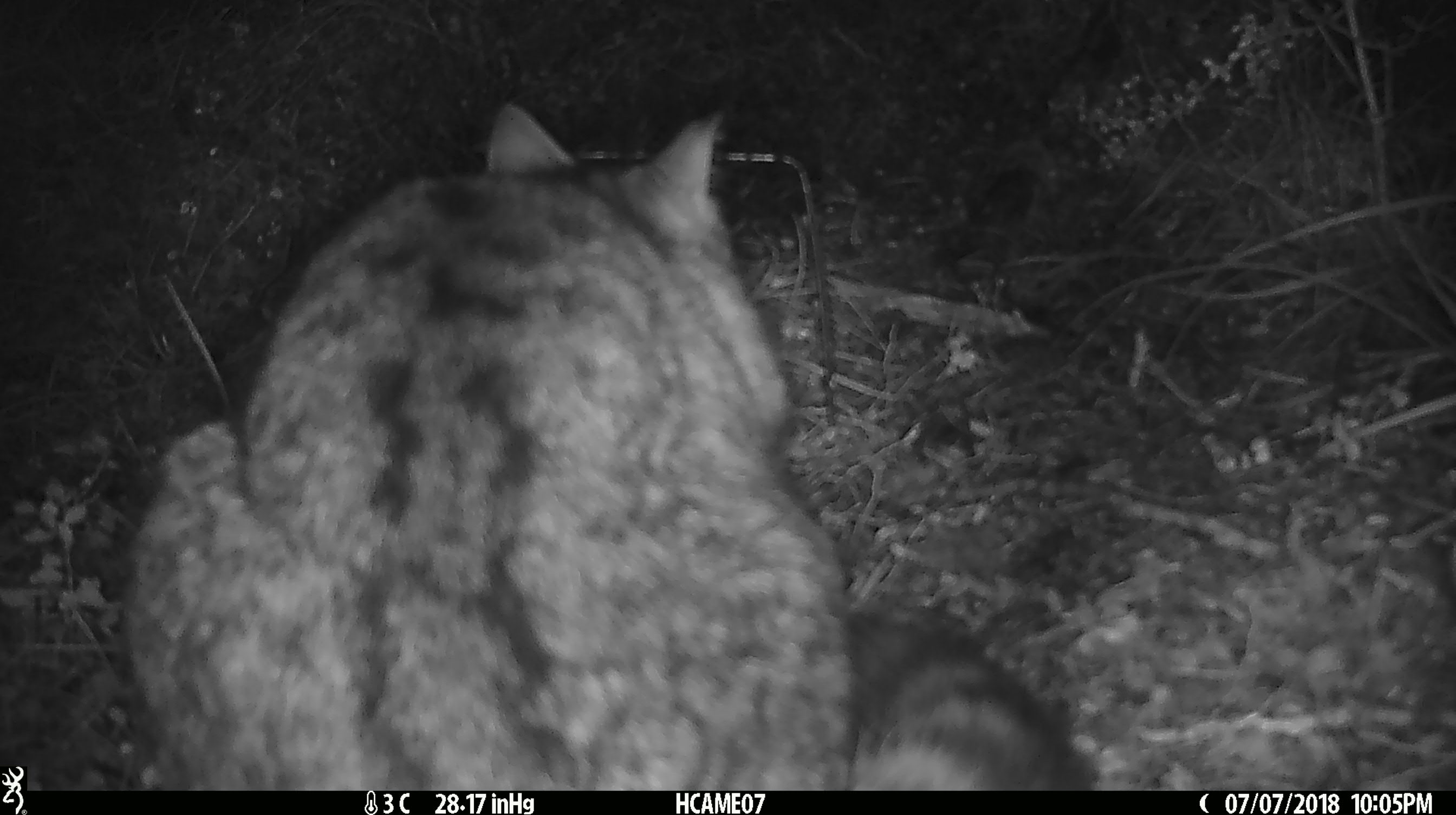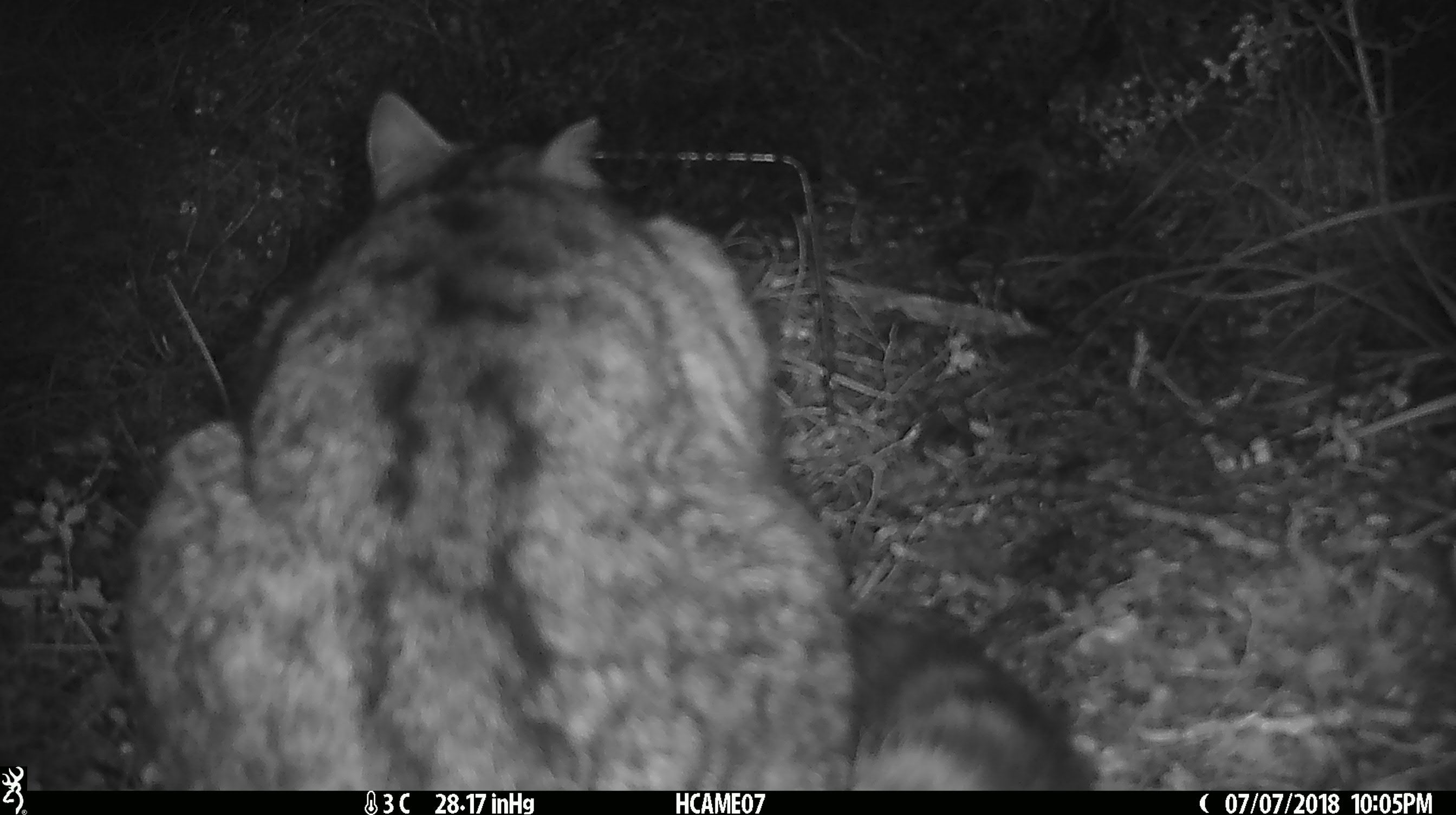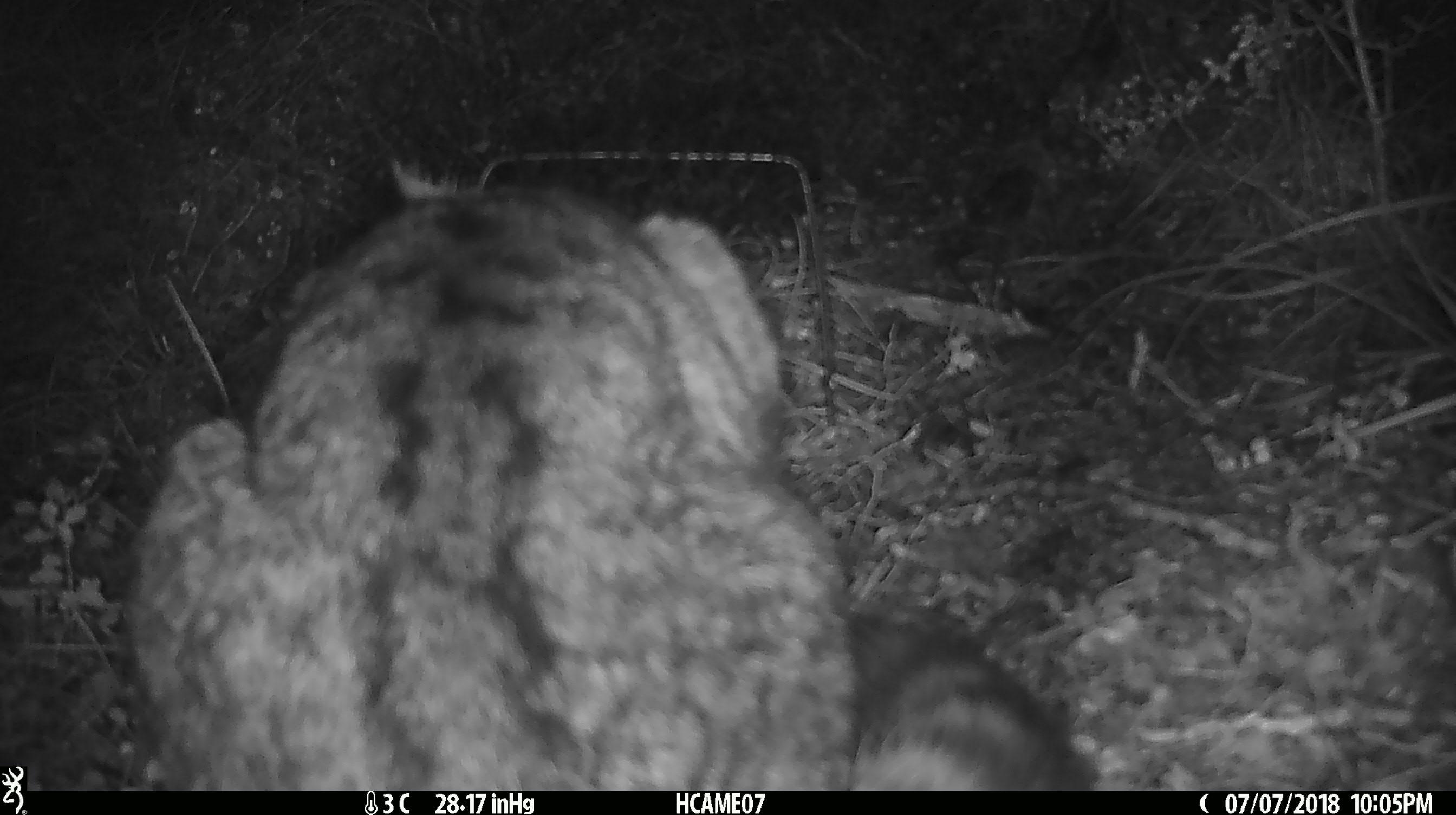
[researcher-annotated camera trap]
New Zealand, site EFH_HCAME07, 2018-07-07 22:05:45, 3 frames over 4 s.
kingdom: Animalia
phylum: Chordata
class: Mammalia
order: Carnivora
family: Felidae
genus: Felis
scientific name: Felis catus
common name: domestic cat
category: cat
Cat (domestic cat) (Felis catus).